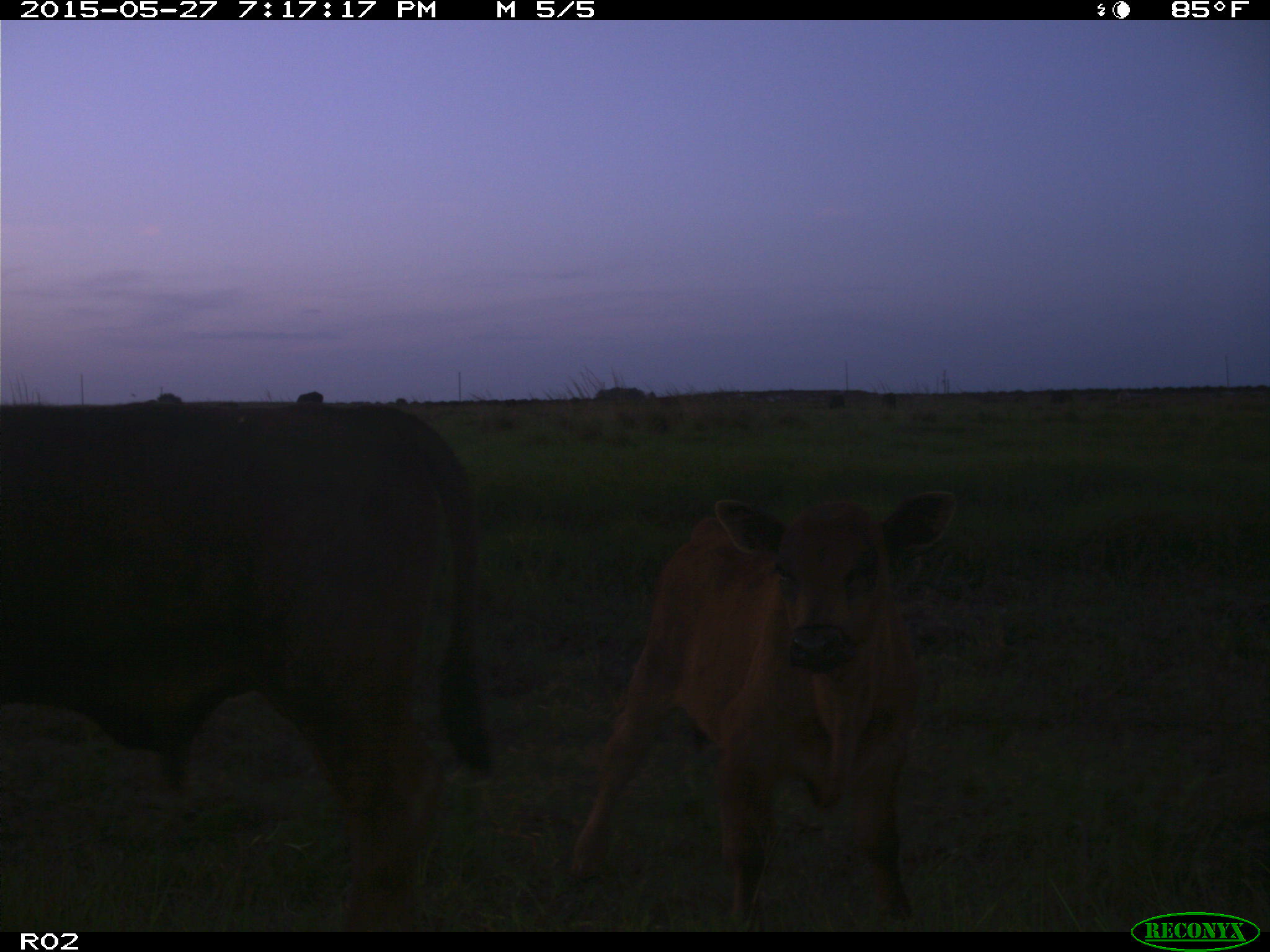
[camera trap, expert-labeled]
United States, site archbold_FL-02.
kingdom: Animalia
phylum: Chordata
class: Mammalia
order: Artiodactyla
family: Bovidae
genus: Bos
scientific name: Bos taurus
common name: domestic cow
Bos taurus (domestic cow).